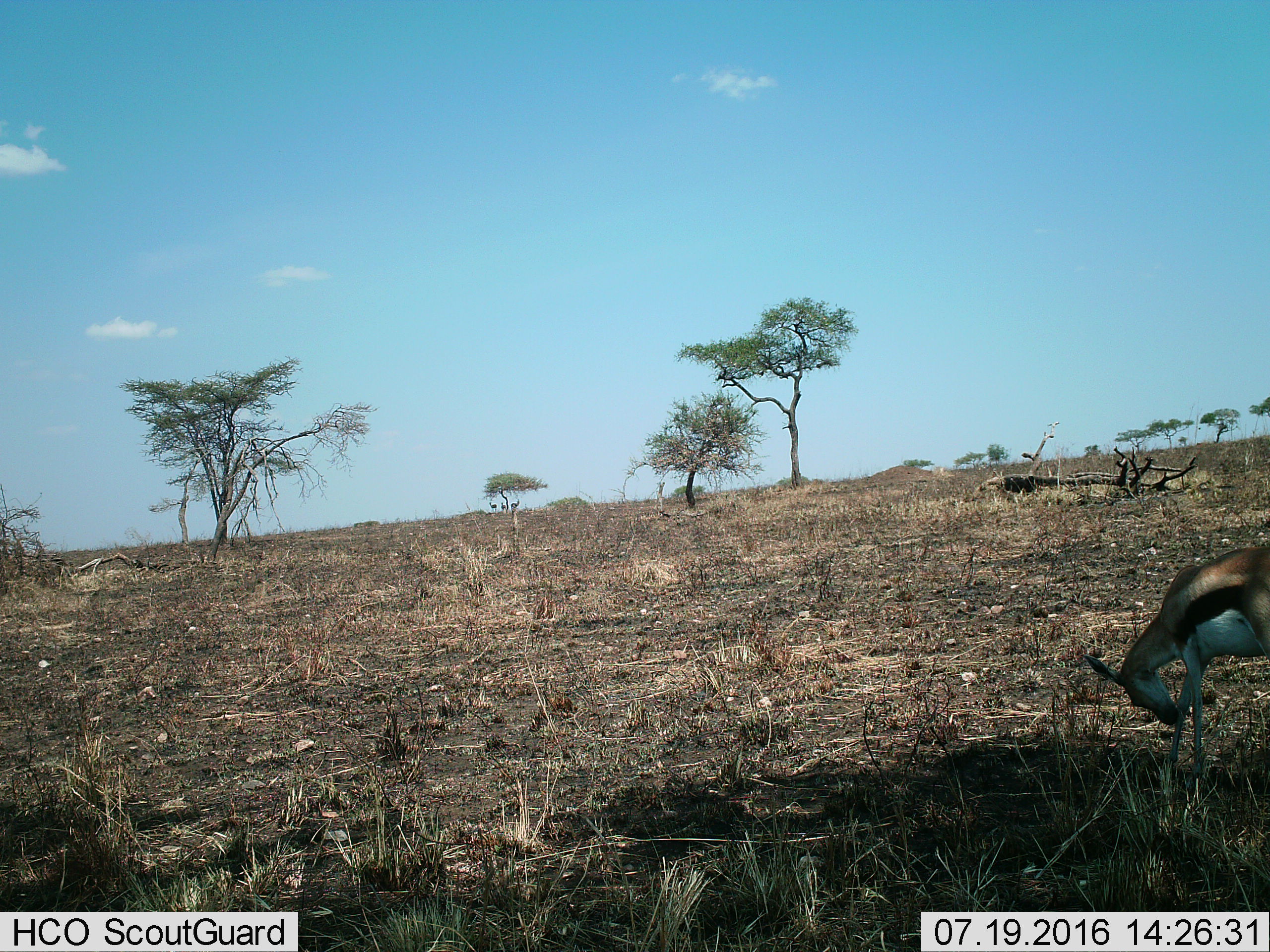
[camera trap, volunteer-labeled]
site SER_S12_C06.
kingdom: Animalia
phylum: Chordata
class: Mammalia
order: Artiodactyla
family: Bovidae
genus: Eudorcas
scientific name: Eudorcas thomsonii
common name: thomson's gazelle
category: gazellethomsons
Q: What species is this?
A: Gazellethomsons (thomson's gazelle) (Eudorcas thomsonii).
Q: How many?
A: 4.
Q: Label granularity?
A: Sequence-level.